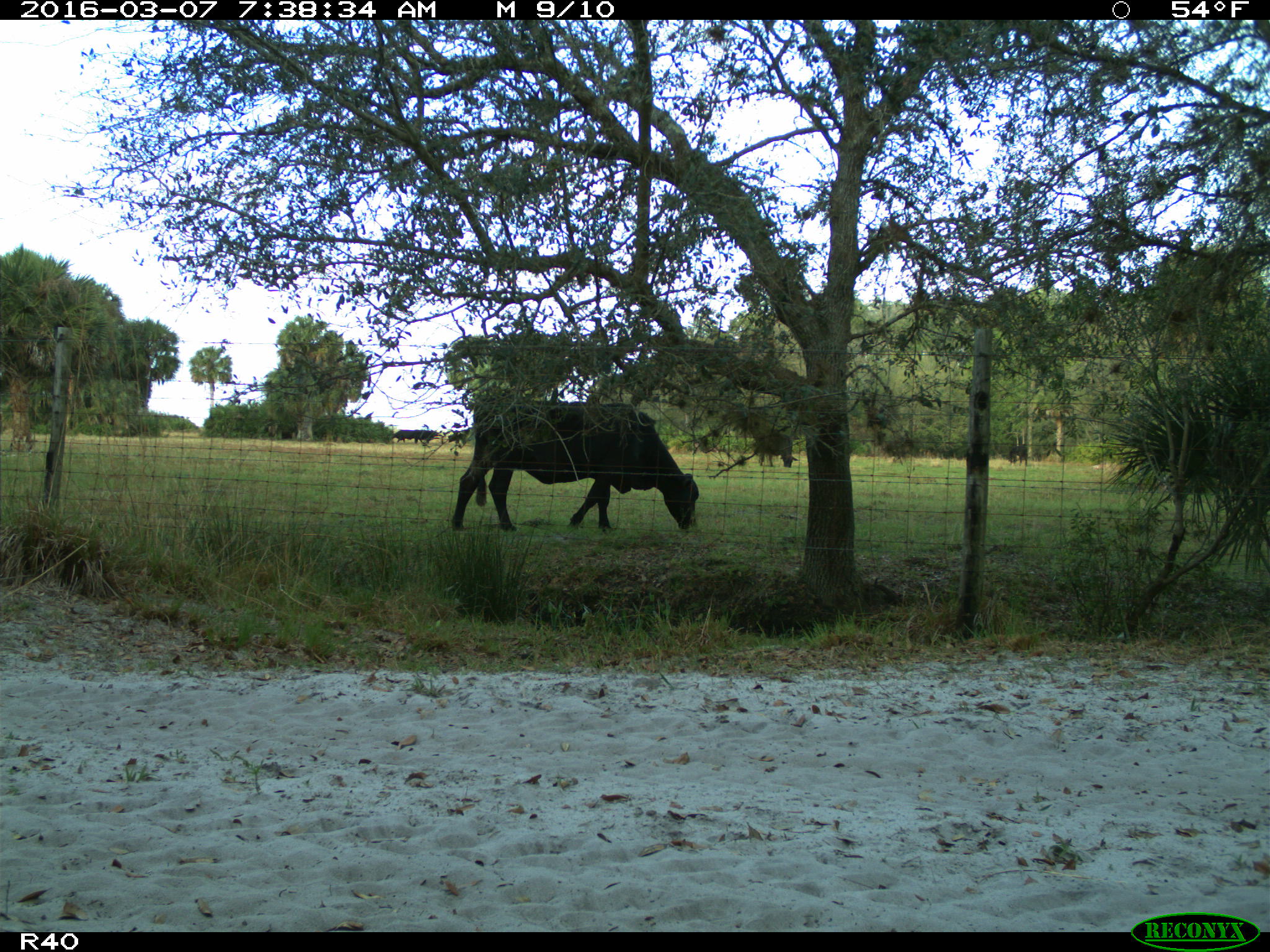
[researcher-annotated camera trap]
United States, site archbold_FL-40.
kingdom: Animalia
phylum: Chordata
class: Mammalia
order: Artiodactyla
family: Bovidae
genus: Bos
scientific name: Bos taurus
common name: domestic cow